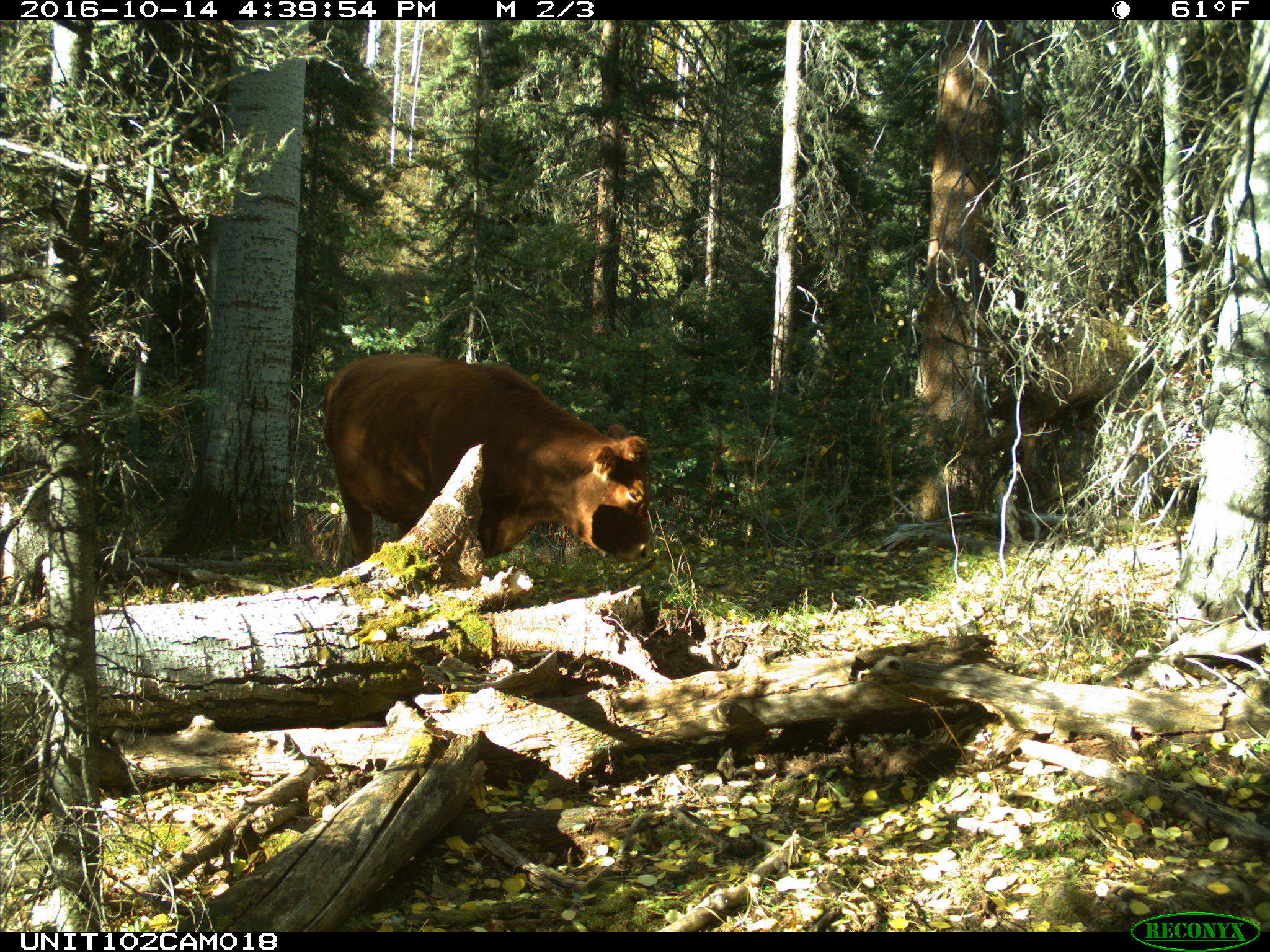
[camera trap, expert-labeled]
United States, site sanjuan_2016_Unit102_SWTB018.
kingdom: Animalia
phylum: Chordata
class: Mammalia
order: Artiodactyla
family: Bovidae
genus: Bos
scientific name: Bos taurus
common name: domestic cow